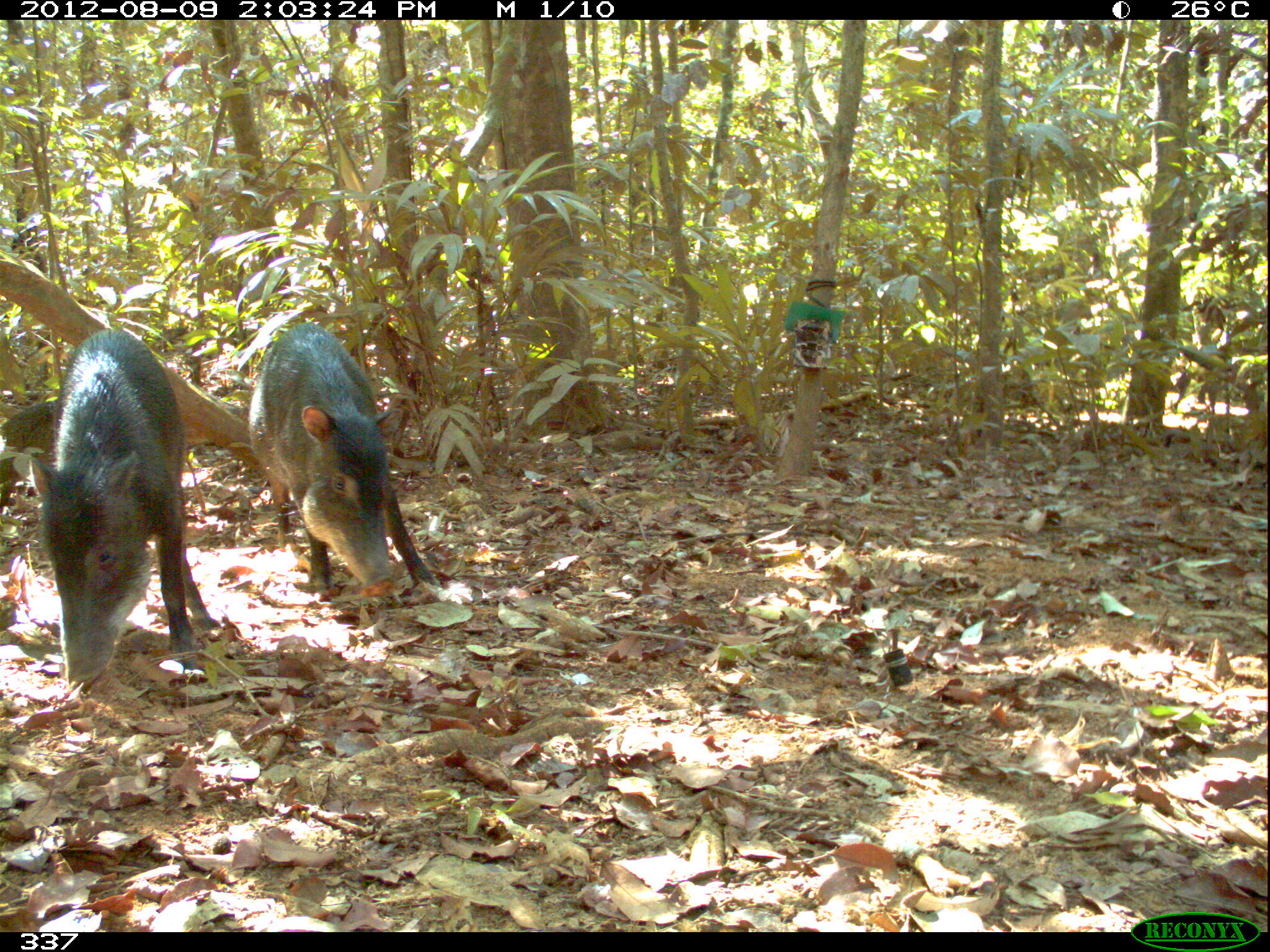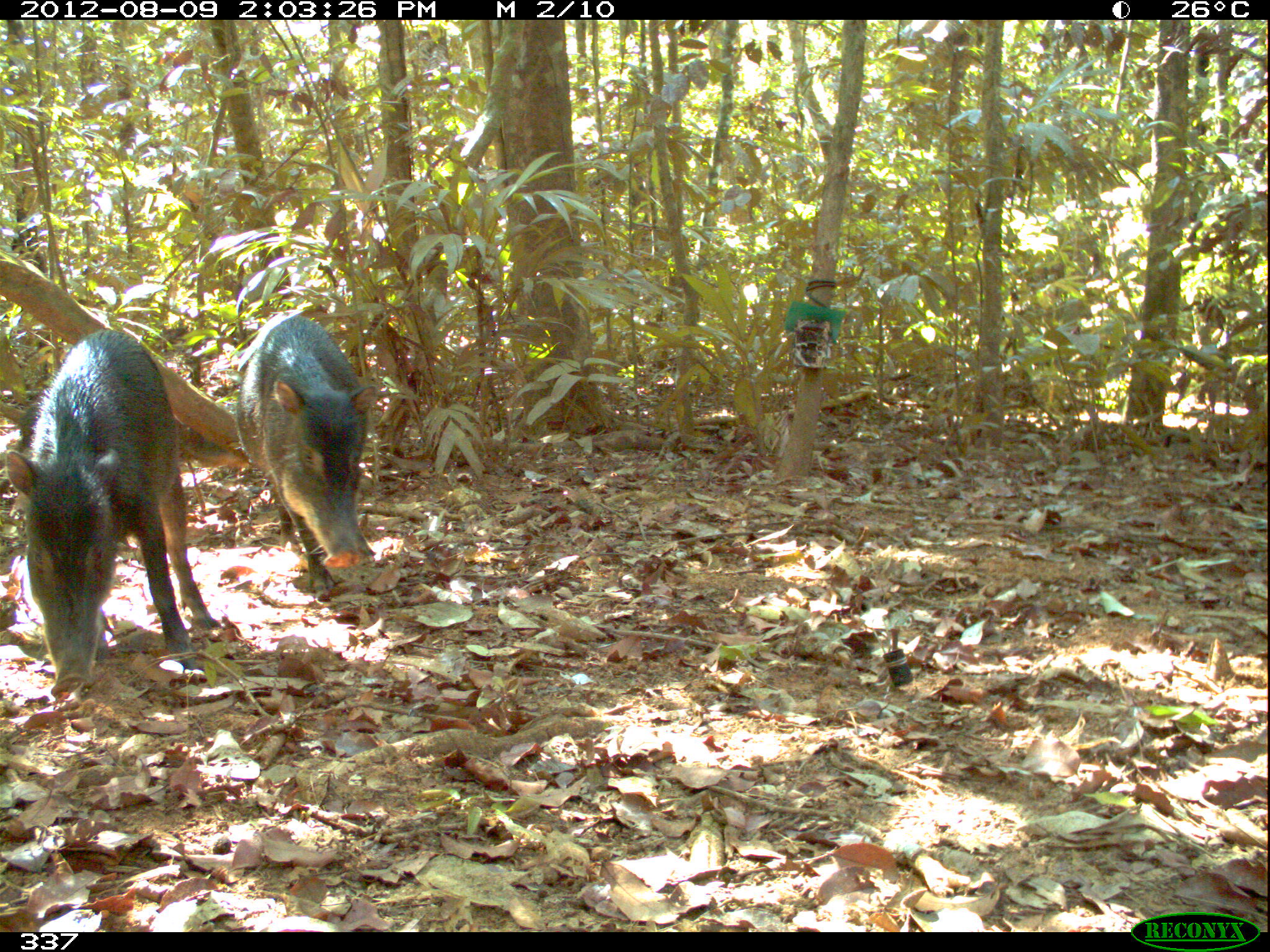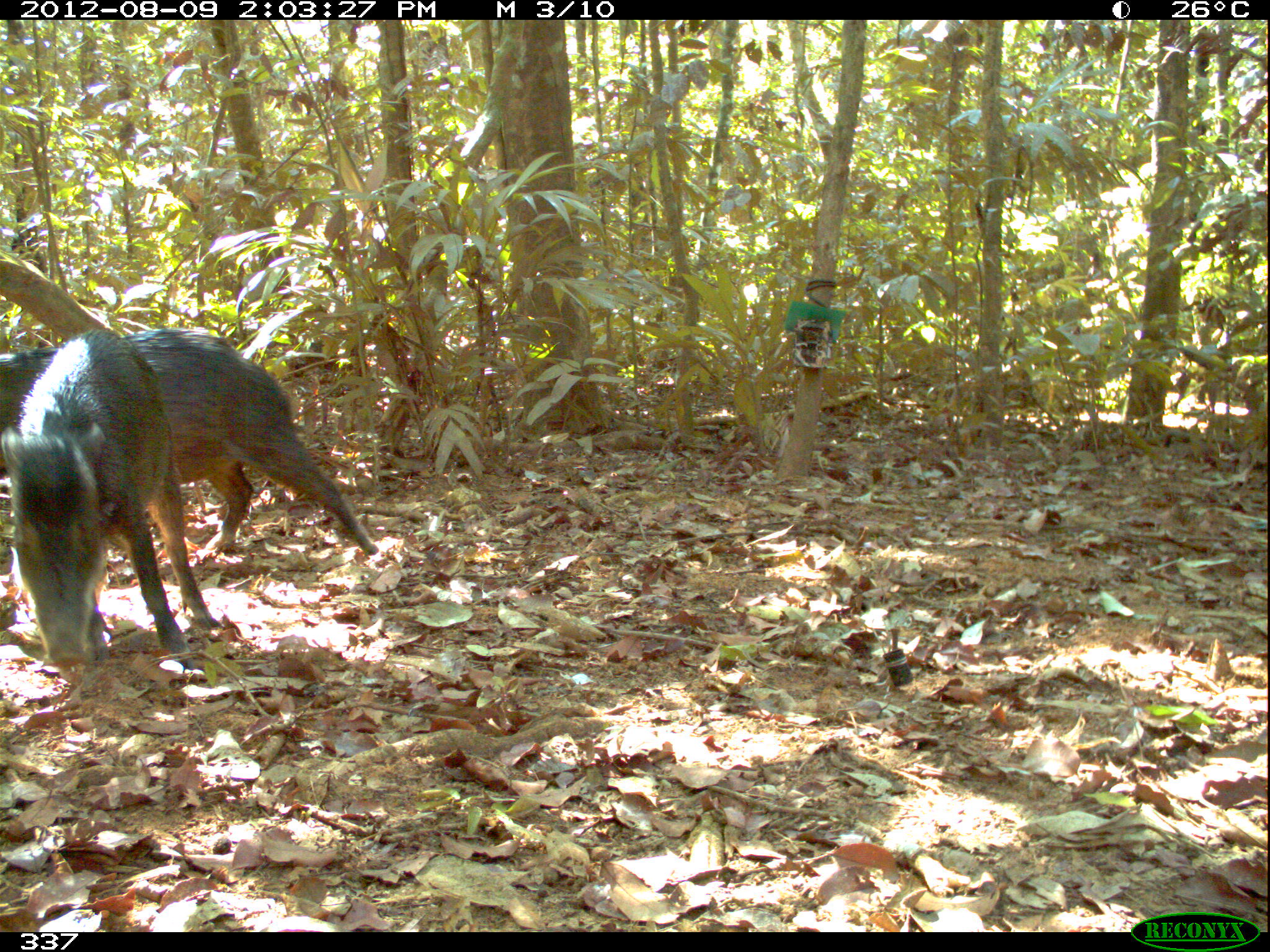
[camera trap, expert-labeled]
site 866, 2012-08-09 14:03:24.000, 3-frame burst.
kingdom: Animalia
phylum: Chordata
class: Mammalia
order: Artiodactyla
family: Tayassuidae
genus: Tayassu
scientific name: Tayassu pecari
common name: white-lipped peccary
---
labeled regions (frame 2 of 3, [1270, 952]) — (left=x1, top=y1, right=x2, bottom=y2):
tayassu pecari: (left=3, top=328, right=223, bottom=694); (left=232, top=311, right=381, bottom=592)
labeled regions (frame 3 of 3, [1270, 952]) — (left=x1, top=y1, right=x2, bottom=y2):
tayassu pecari: (left=0, top=326, right=378, bottom=553); (left=1, top=326, right=213, bottom=665)